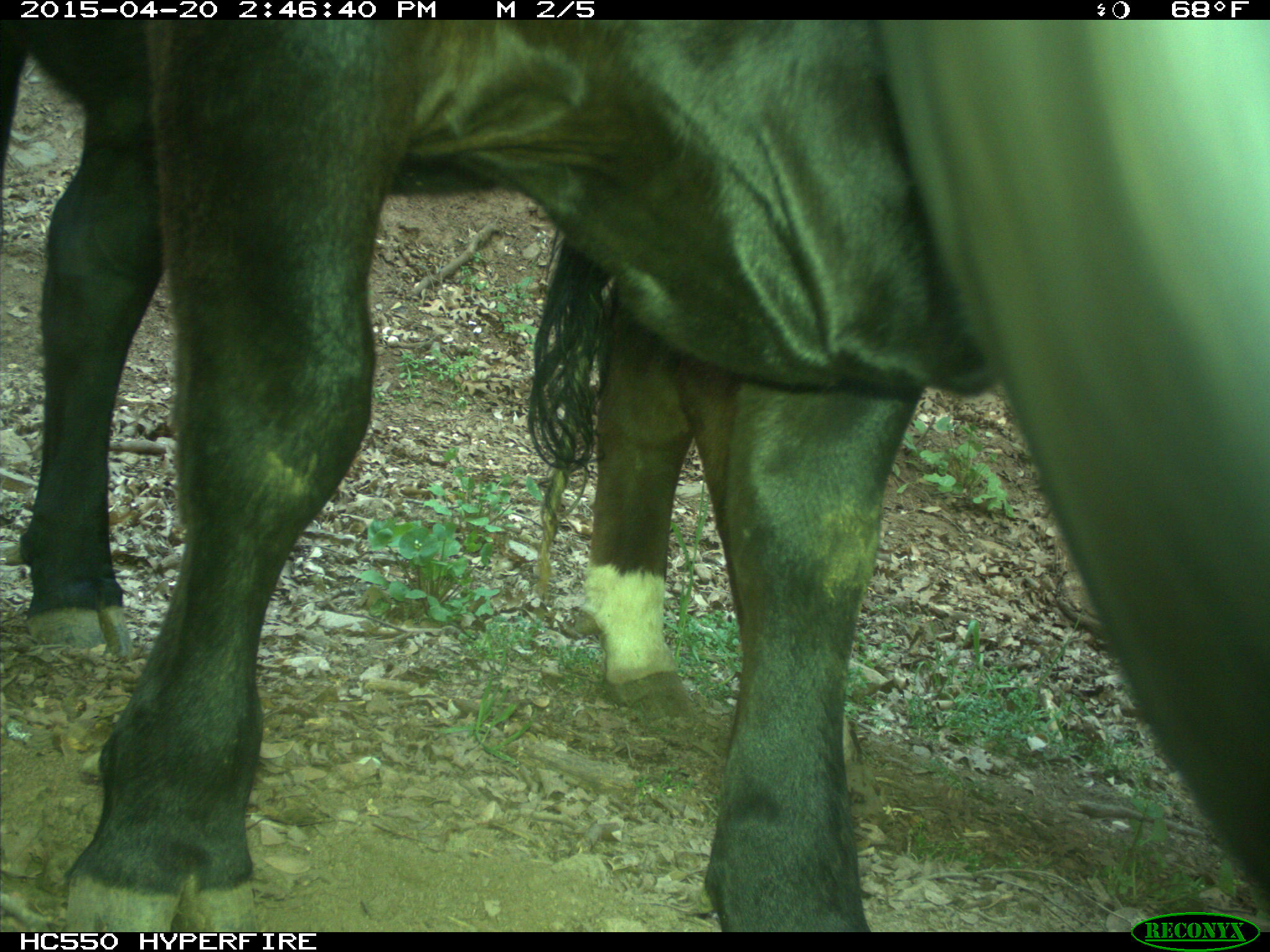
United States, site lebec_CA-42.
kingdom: Animalia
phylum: Chordata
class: Mammalia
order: Artiodactyla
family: Bovidae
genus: Bos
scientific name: Bos taurus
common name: domestic cow